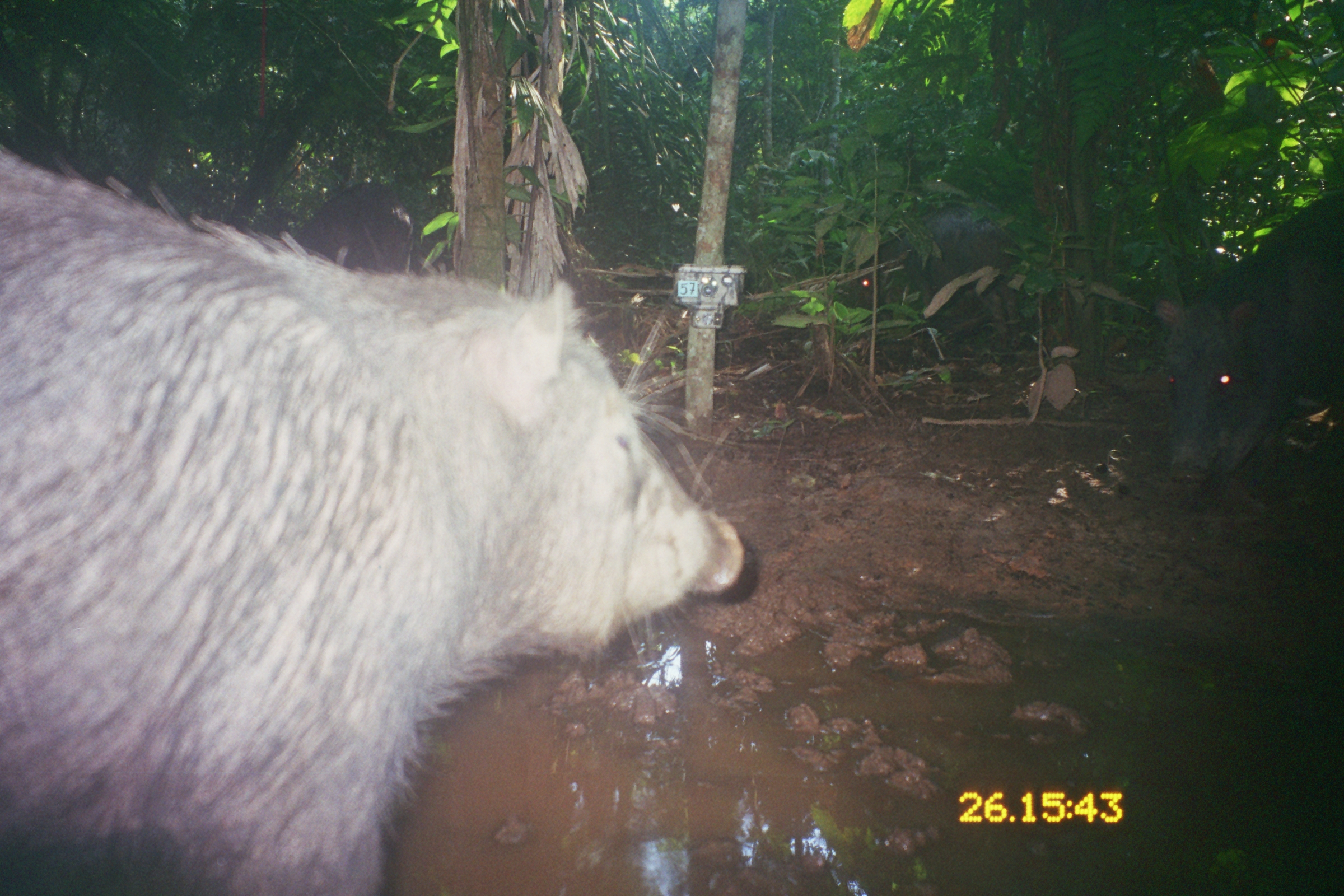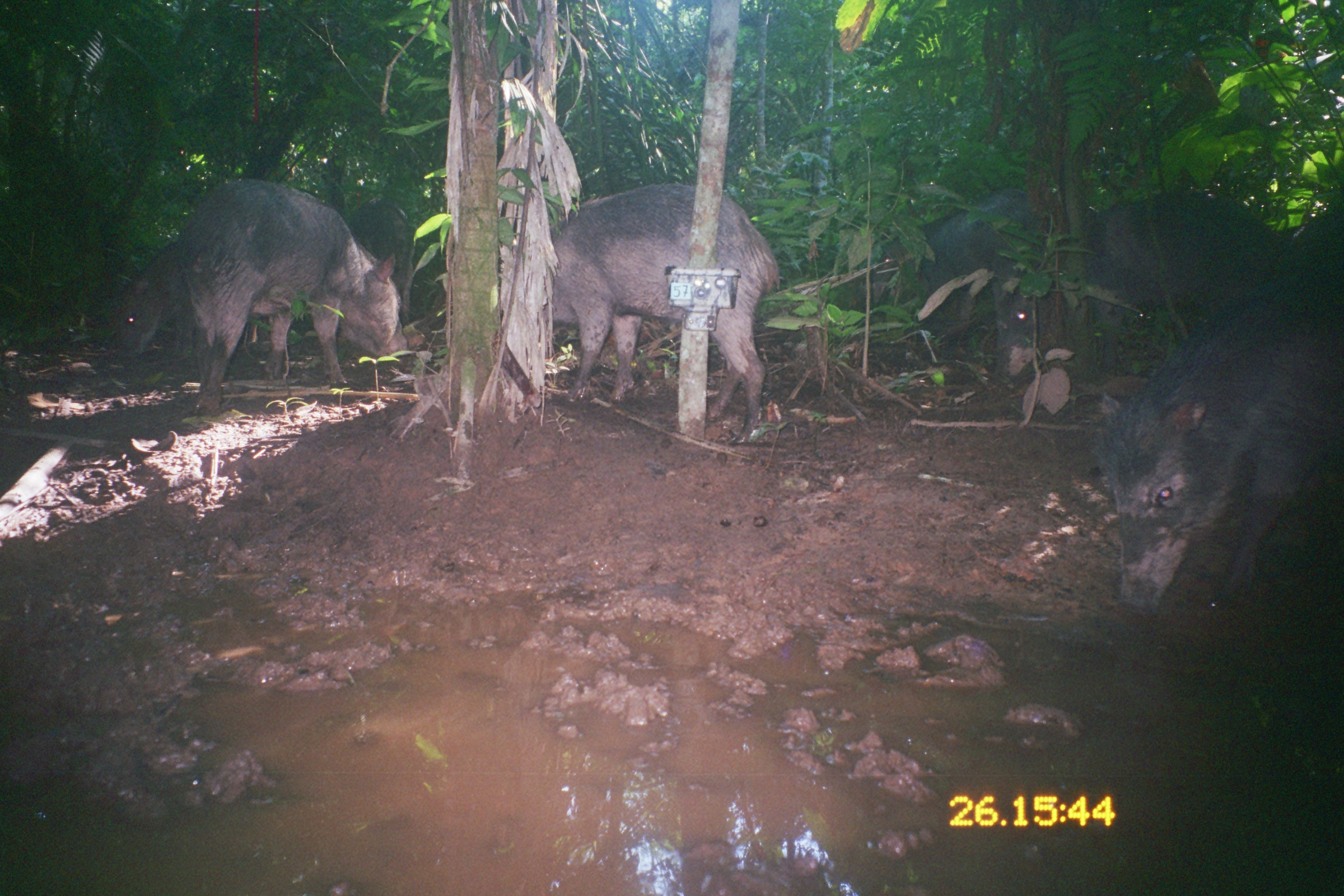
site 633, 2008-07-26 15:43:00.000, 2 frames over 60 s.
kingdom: Animalia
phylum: Chordata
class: Mammalia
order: Artiodactyla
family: Tayassuidae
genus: Tayassu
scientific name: Tayassu pecari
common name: white-lipped peccary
Tayassu pecari (white-lipped peccary).